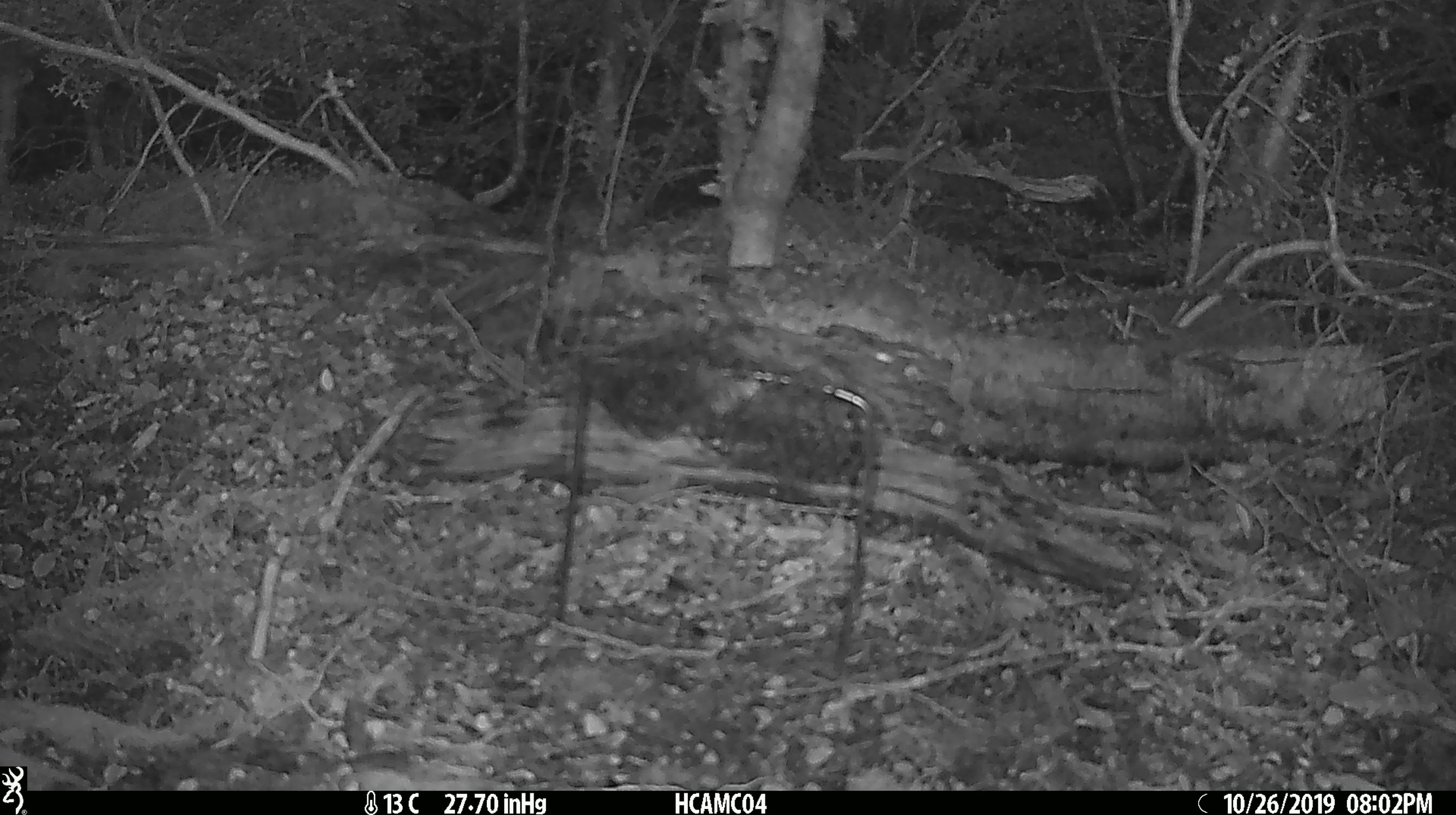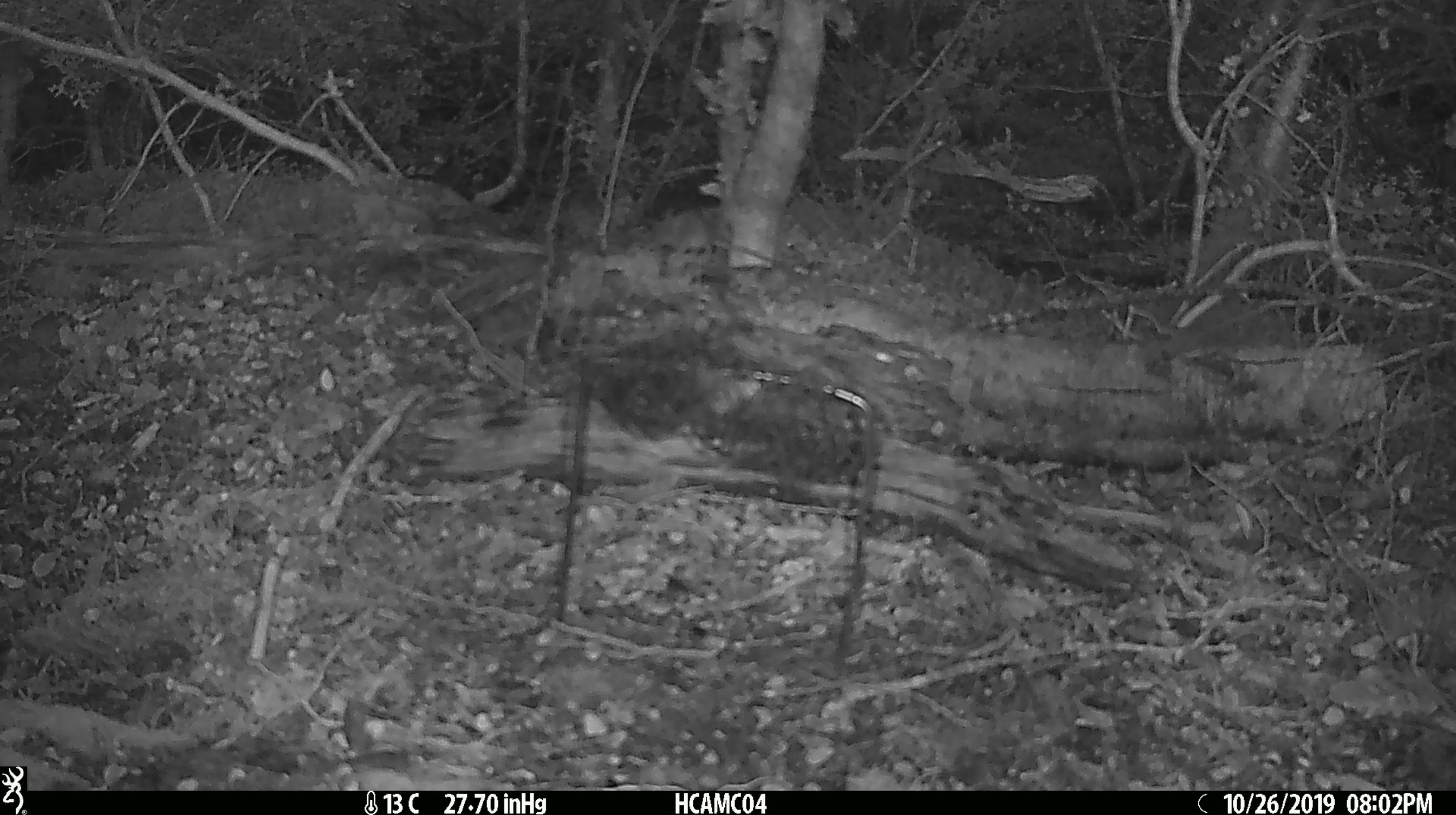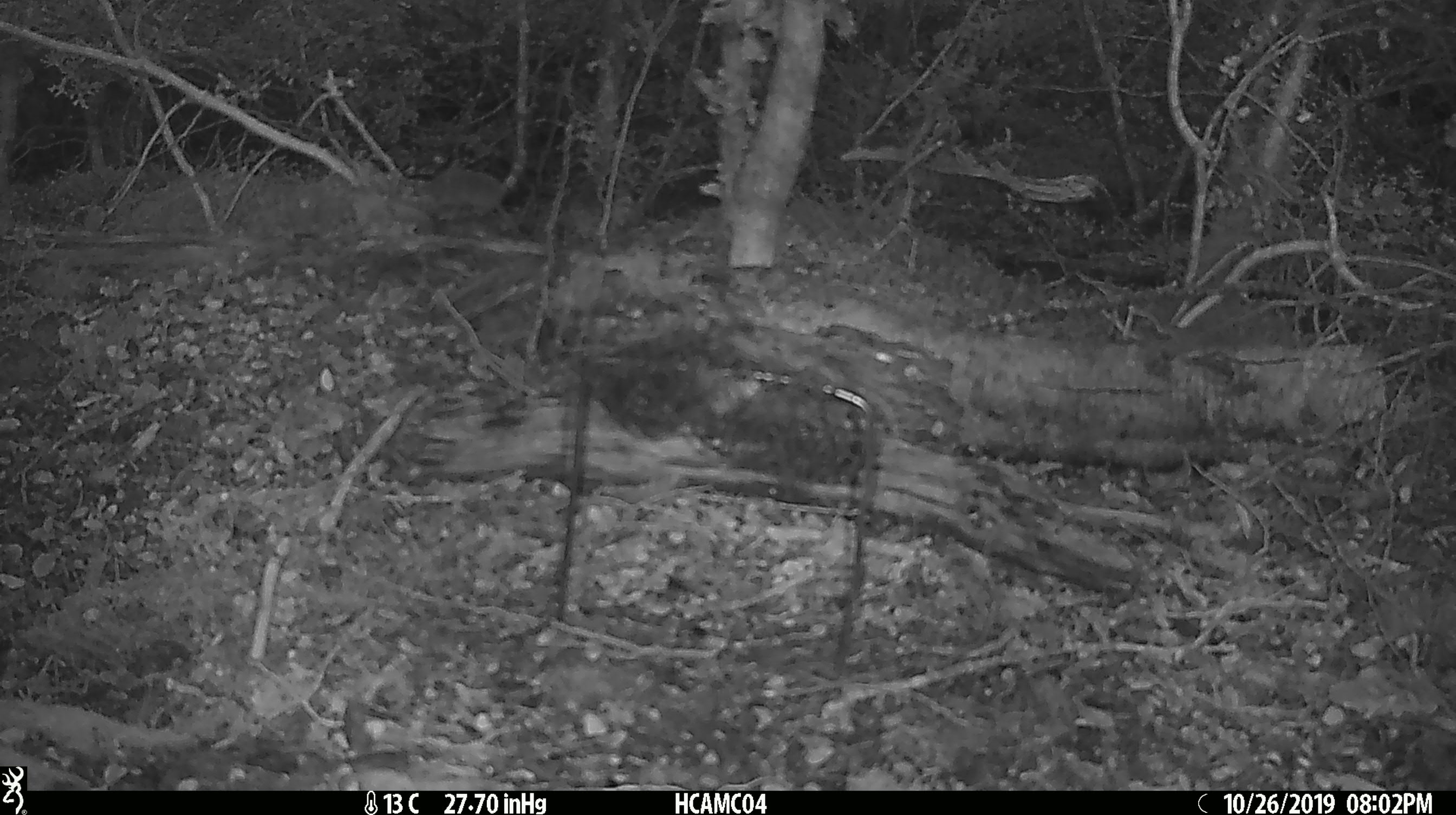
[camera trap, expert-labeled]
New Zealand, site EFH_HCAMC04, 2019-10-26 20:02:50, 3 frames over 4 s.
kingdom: Animalia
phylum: Chordata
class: Mammalia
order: Rodentia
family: Muridae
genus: Mus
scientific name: Mus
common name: mouse